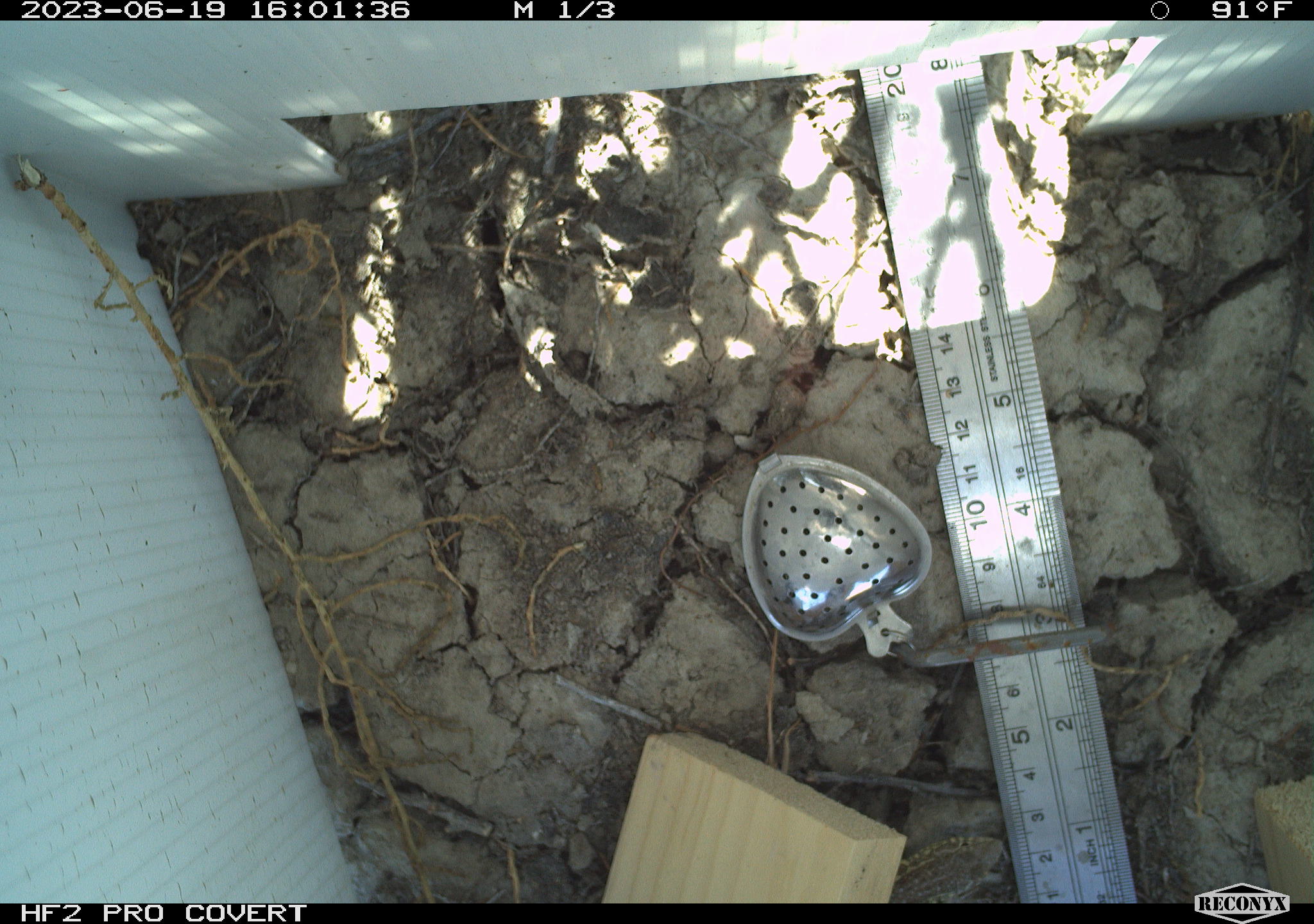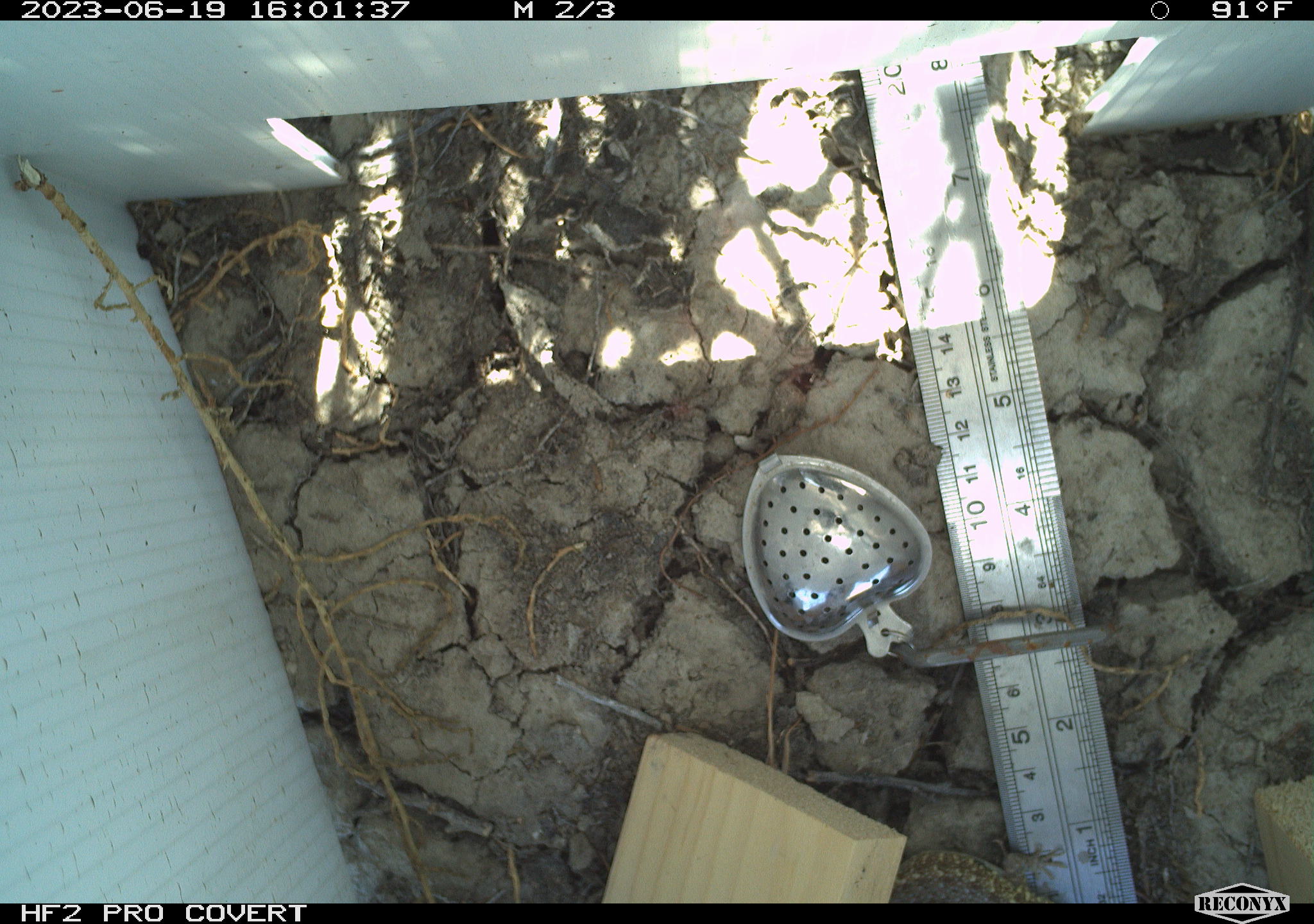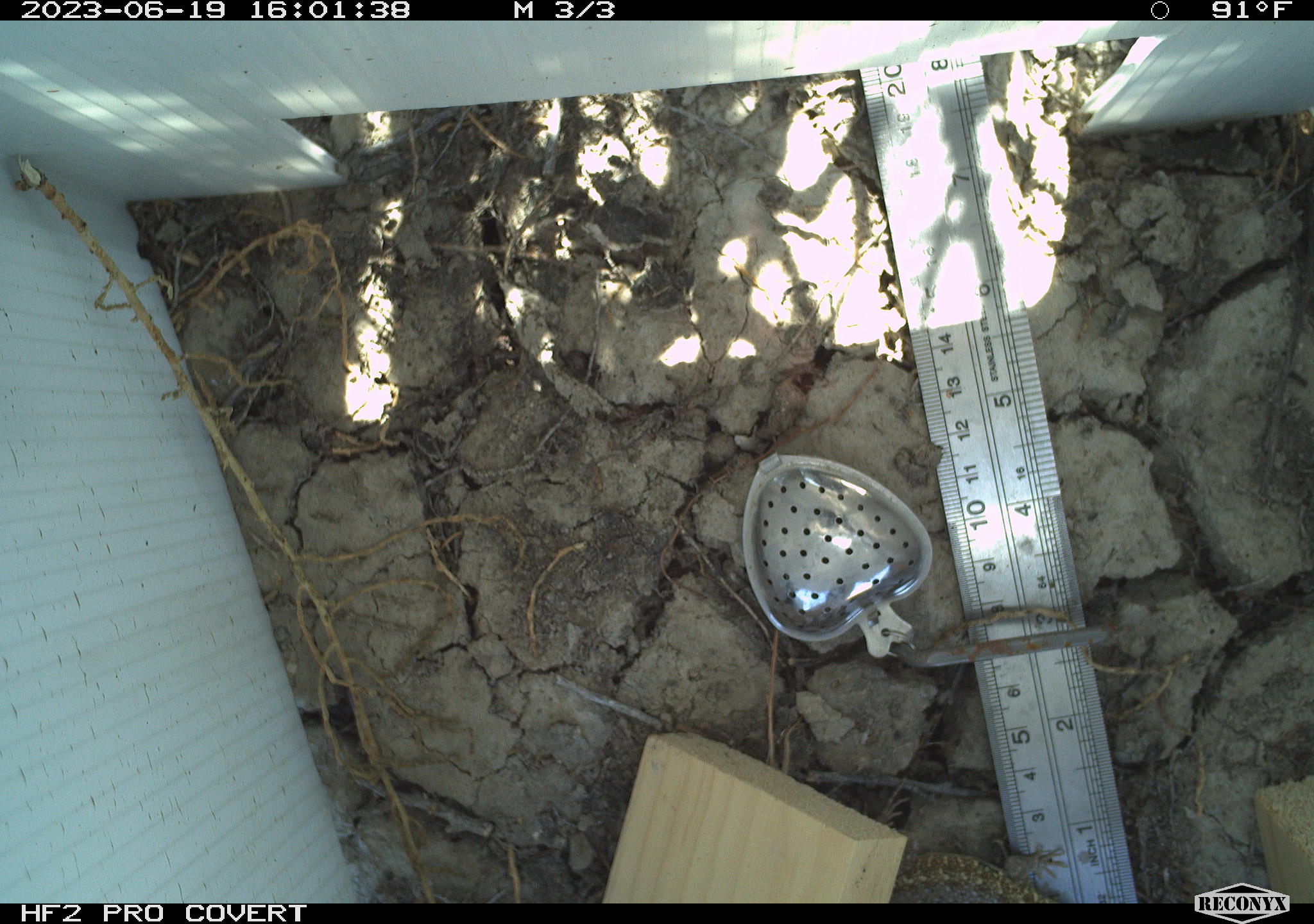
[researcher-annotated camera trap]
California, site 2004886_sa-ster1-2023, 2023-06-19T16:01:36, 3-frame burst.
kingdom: Animalia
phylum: Chordata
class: Reptilia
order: Squamata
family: Phrynosomatidae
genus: Uta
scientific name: Uta stansburiana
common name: common side-blotched lizard